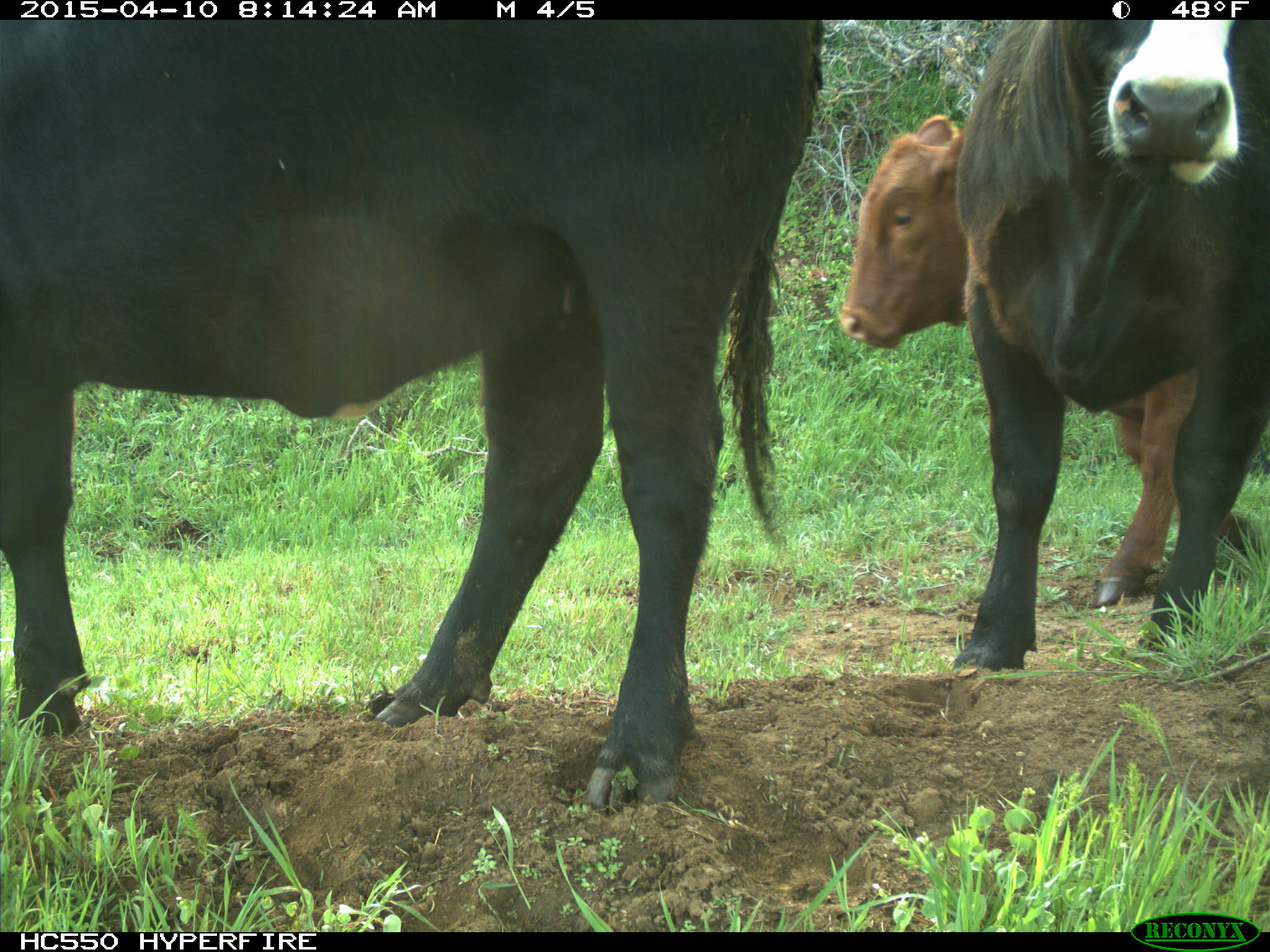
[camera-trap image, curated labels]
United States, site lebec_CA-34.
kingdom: Animalia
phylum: Chordata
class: Mammalia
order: Artiodactyla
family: Bovidae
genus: Bos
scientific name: Bos taurus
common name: domestic cow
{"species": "Bos taurus (domestic cow)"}